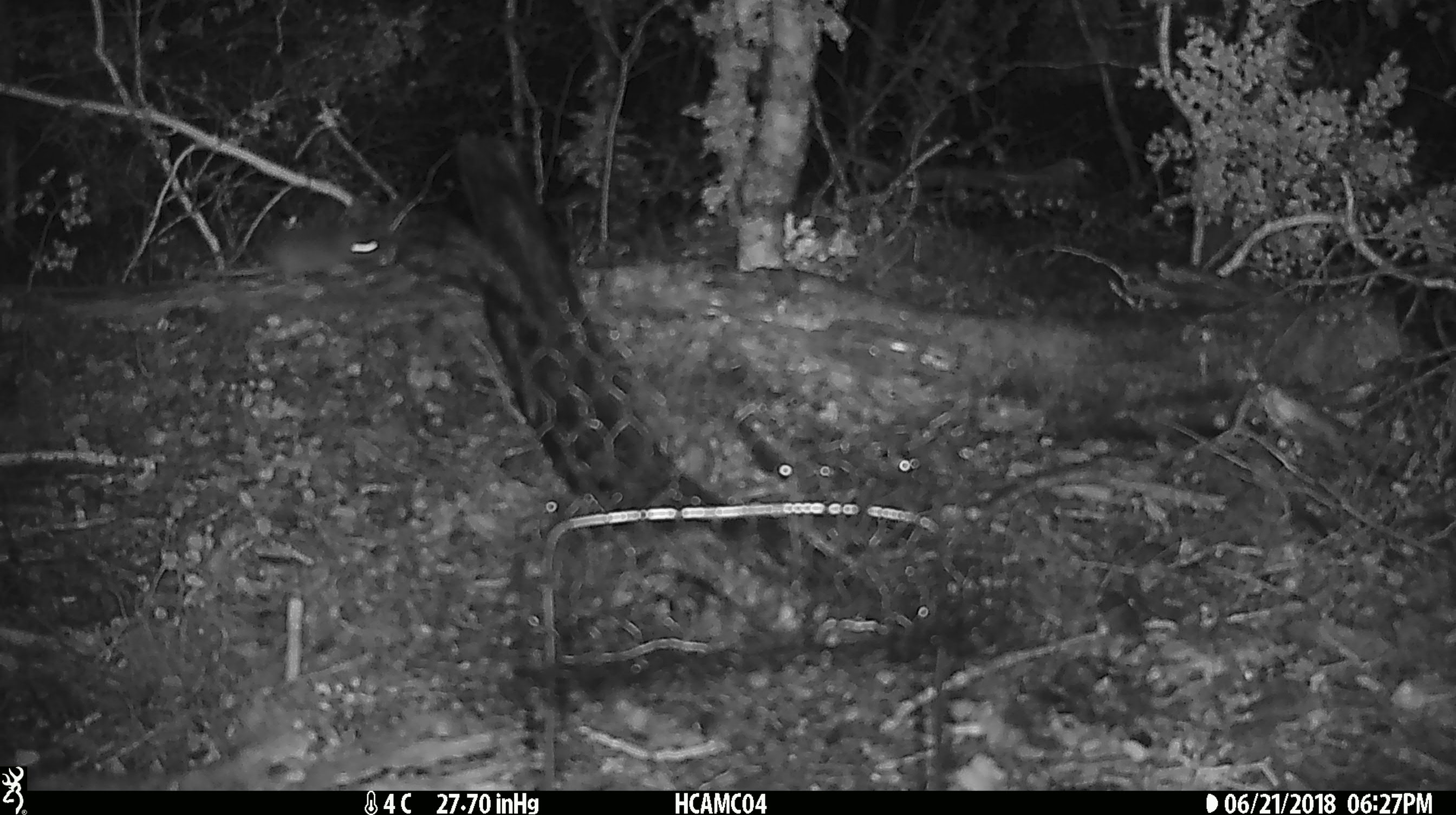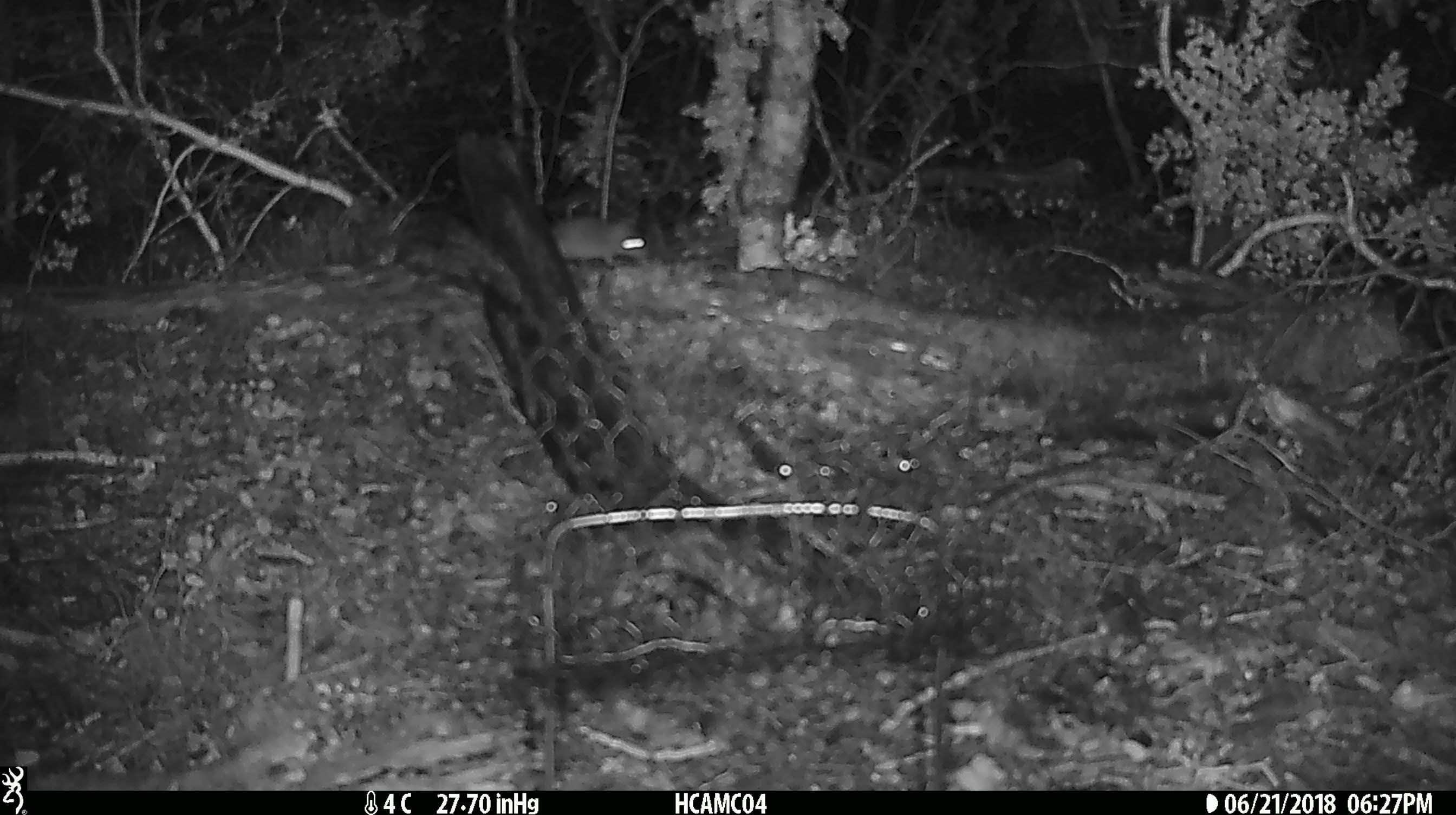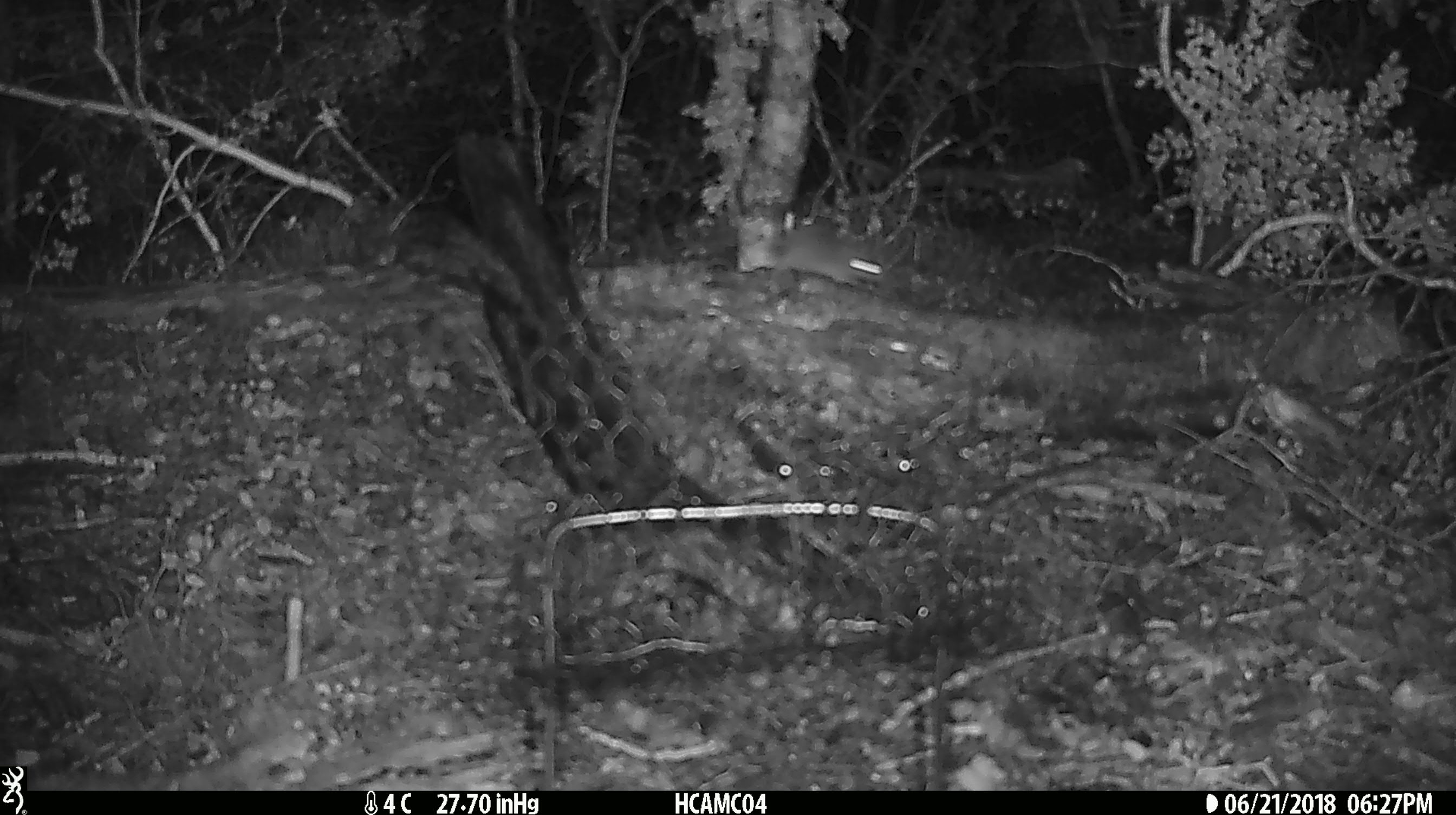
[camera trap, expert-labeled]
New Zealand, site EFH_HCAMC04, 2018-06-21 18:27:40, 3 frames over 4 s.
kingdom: Animalia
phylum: Chordata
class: Mammalia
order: Rodentia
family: Muridae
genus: Mus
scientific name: Mus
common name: mouse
Mouse (Mus).